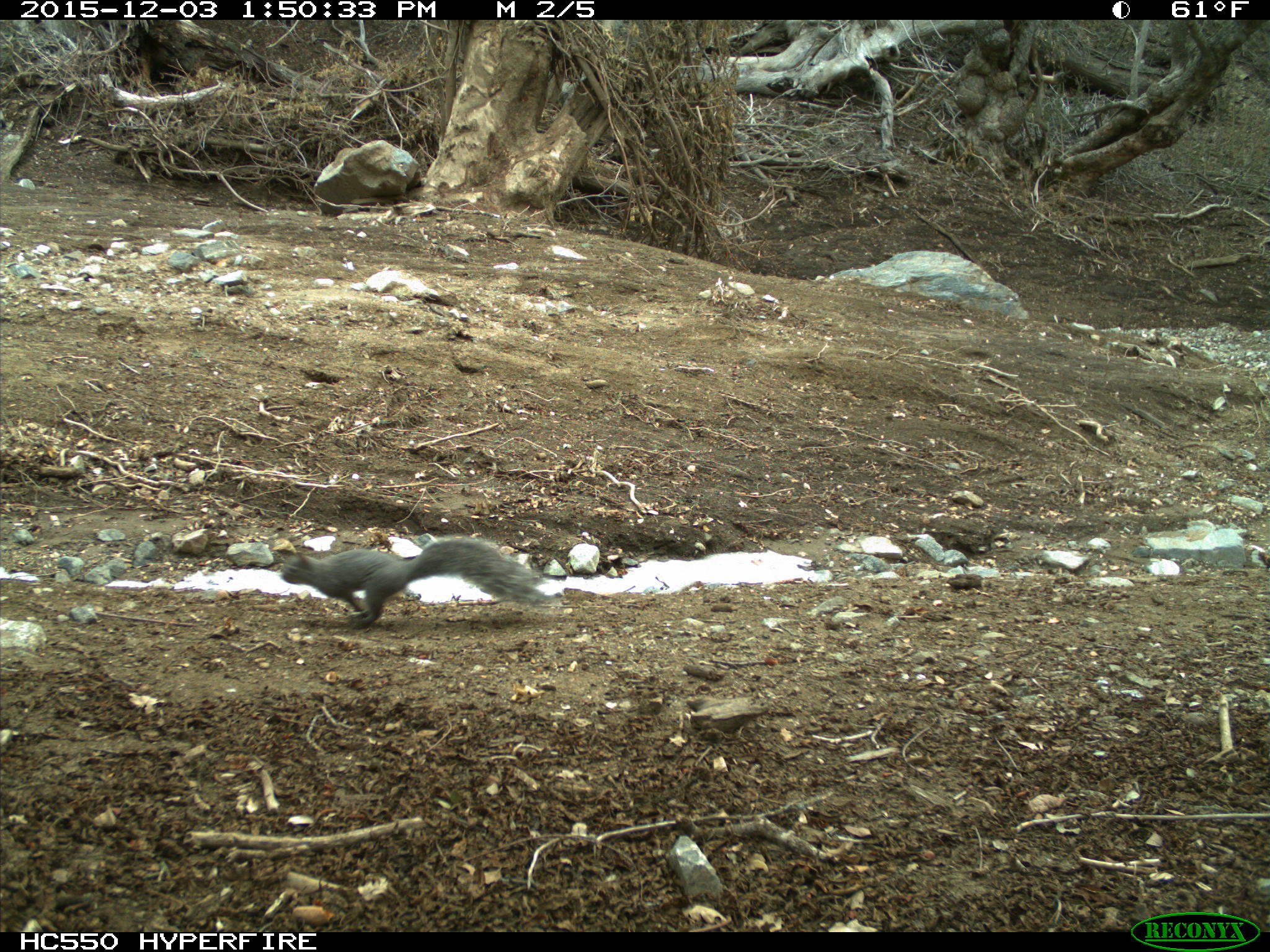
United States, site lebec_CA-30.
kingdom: Animalia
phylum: Chordata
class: Mammalia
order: Rodentia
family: Sciuridae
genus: Sciurus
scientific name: Sciurus carolinensis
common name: eastern gray squirrel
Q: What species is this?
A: Sciurus carolinensis (eastern gray squirrel).